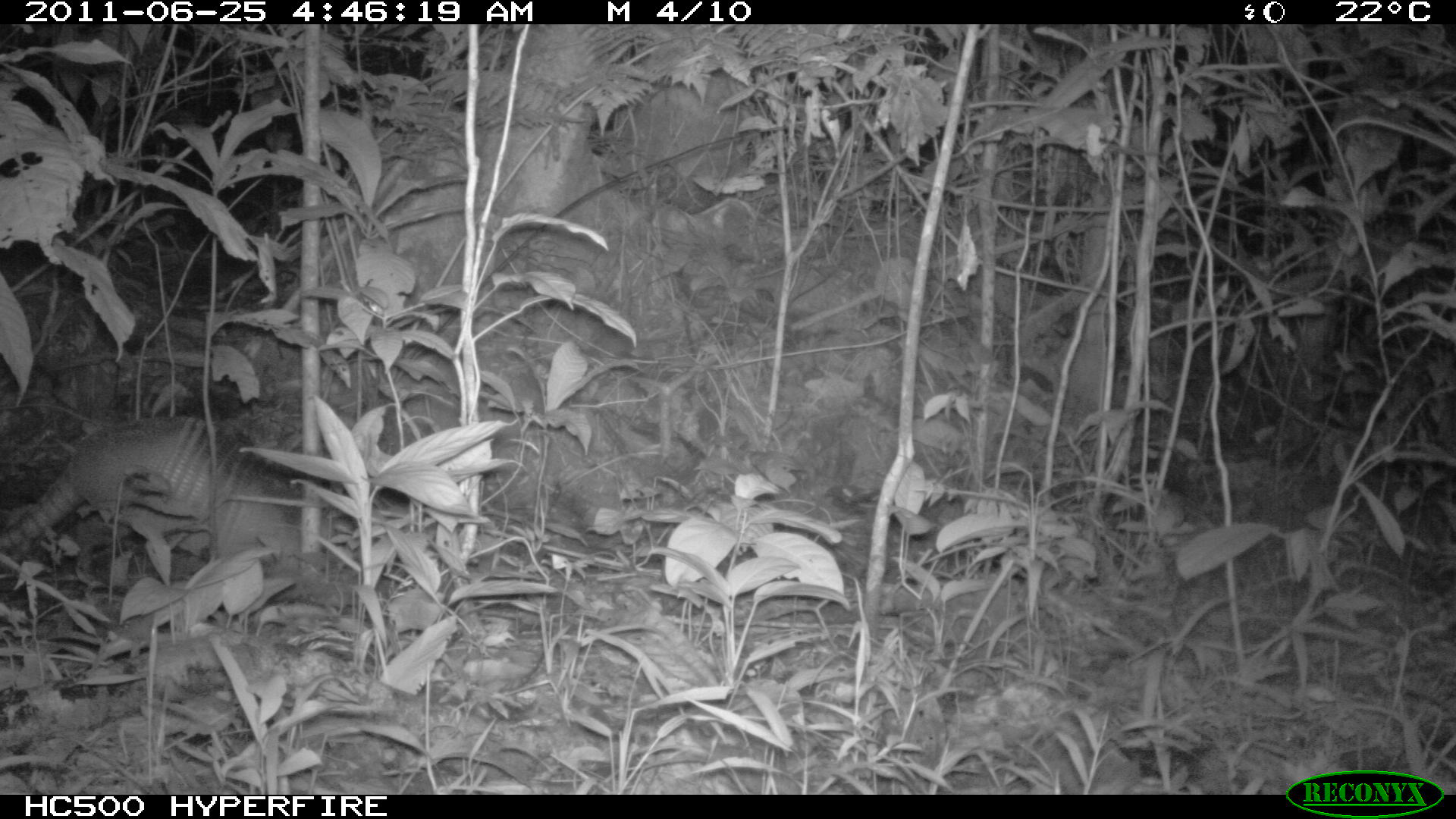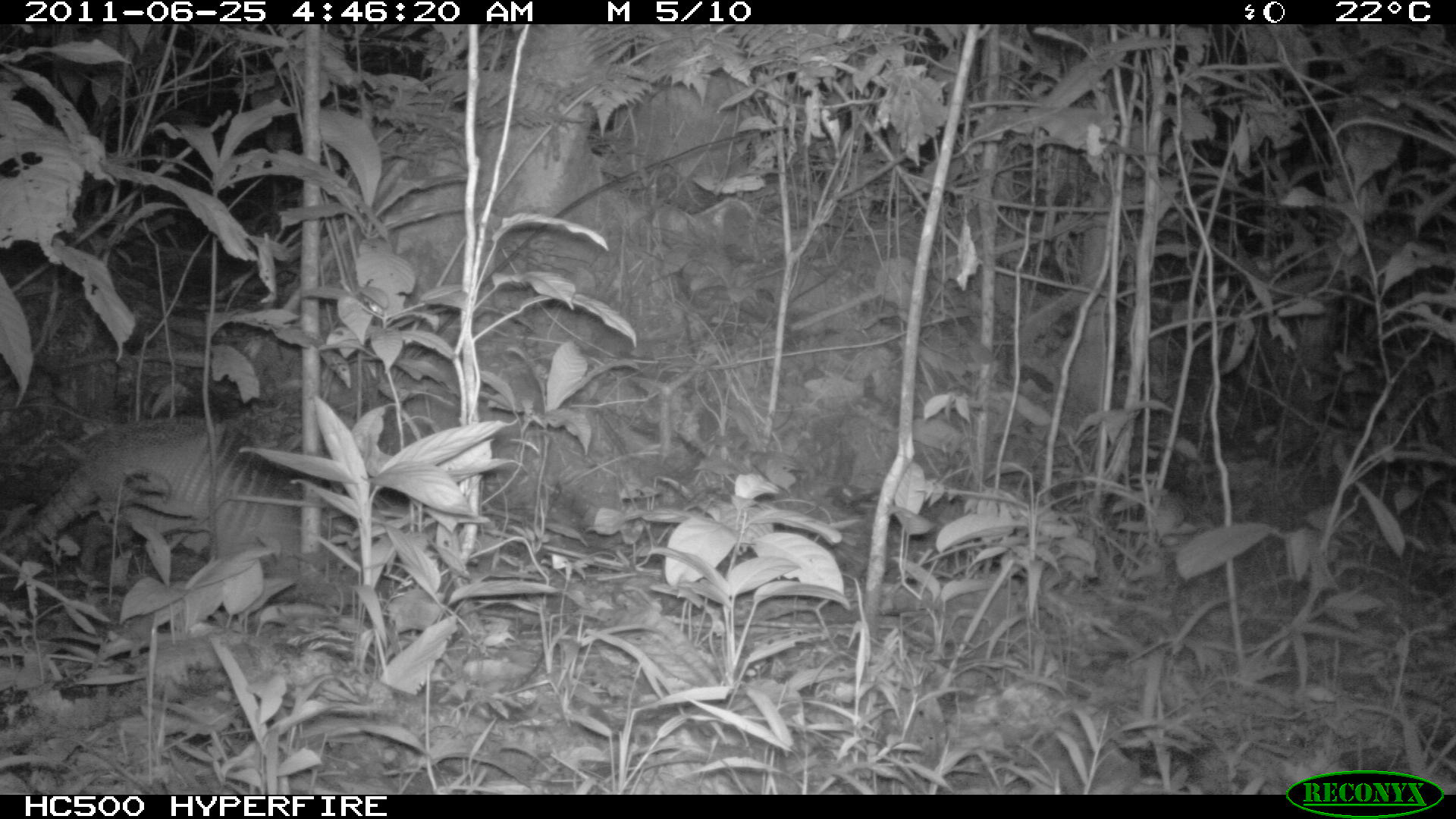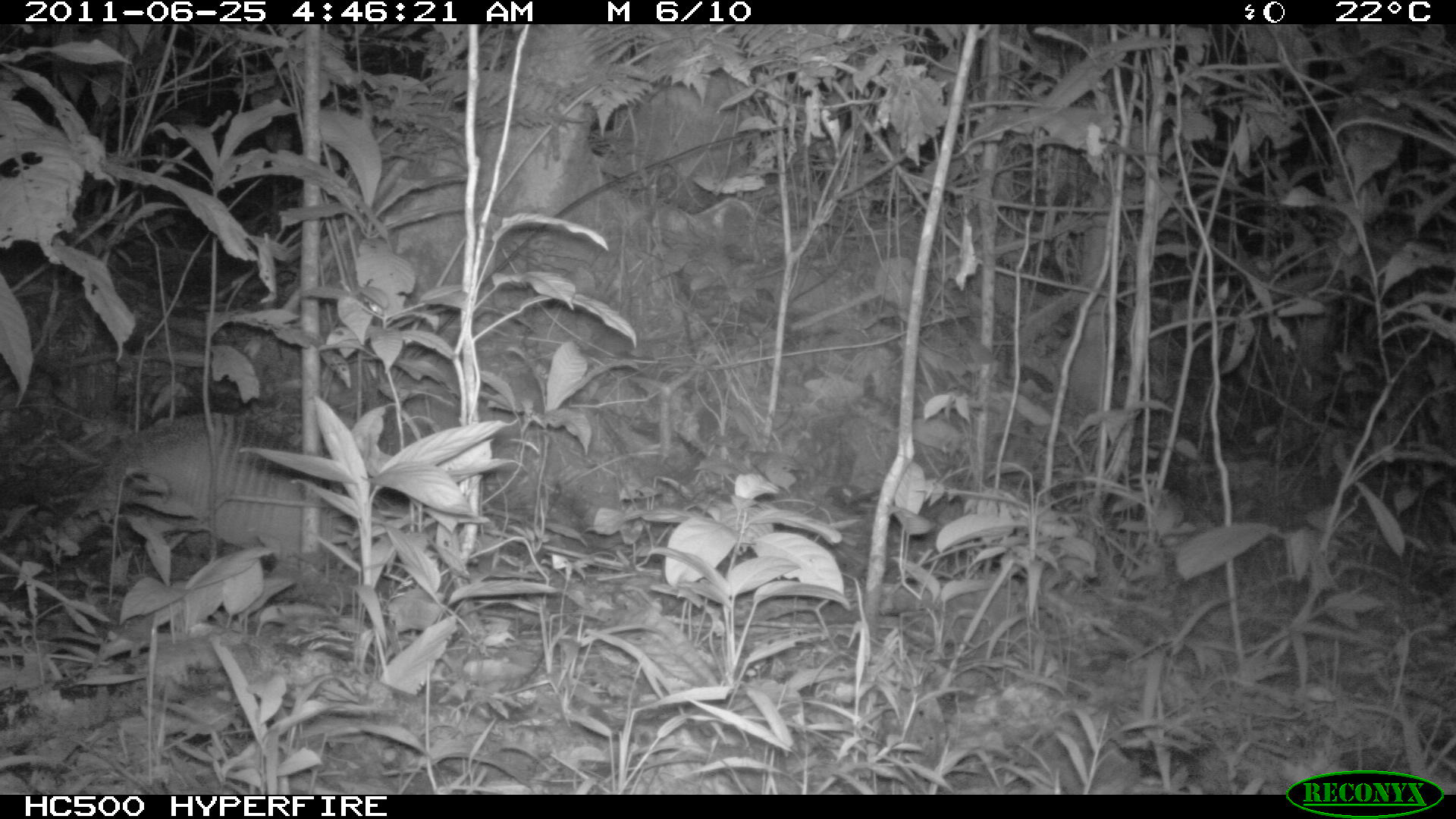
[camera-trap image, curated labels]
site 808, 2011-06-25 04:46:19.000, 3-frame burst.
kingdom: Animalia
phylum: Chordata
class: Mammalia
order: Cingulata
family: Dasypodidae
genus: Dasypus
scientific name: Dasypus novemcinctus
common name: nine-banded armadillo